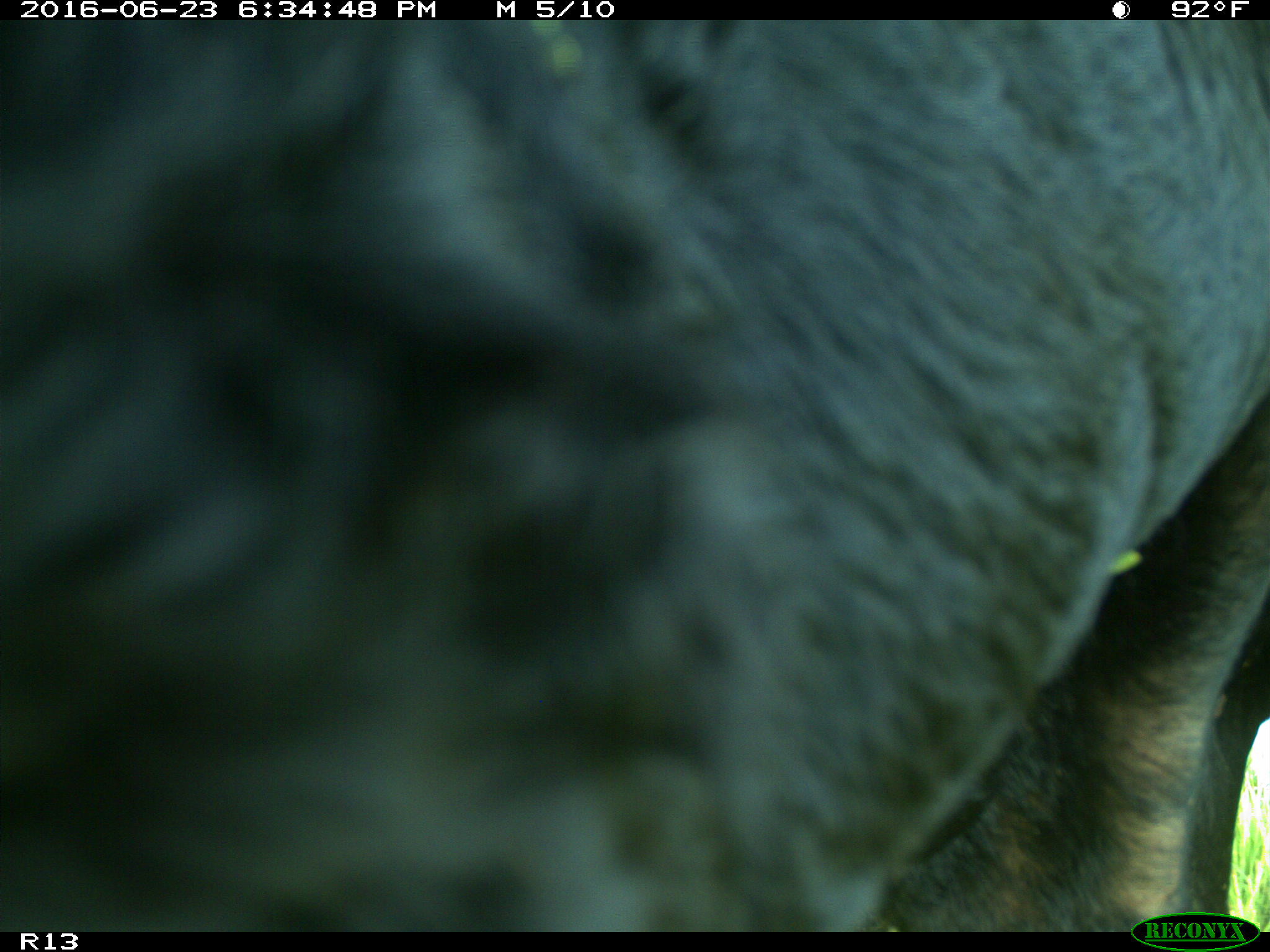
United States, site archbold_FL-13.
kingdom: Animalia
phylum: Chordata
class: Mammalia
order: Artiodactyla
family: Bovidae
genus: Bos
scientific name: Bos taurus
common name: domestic cow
Bos taurus (domestic cow).